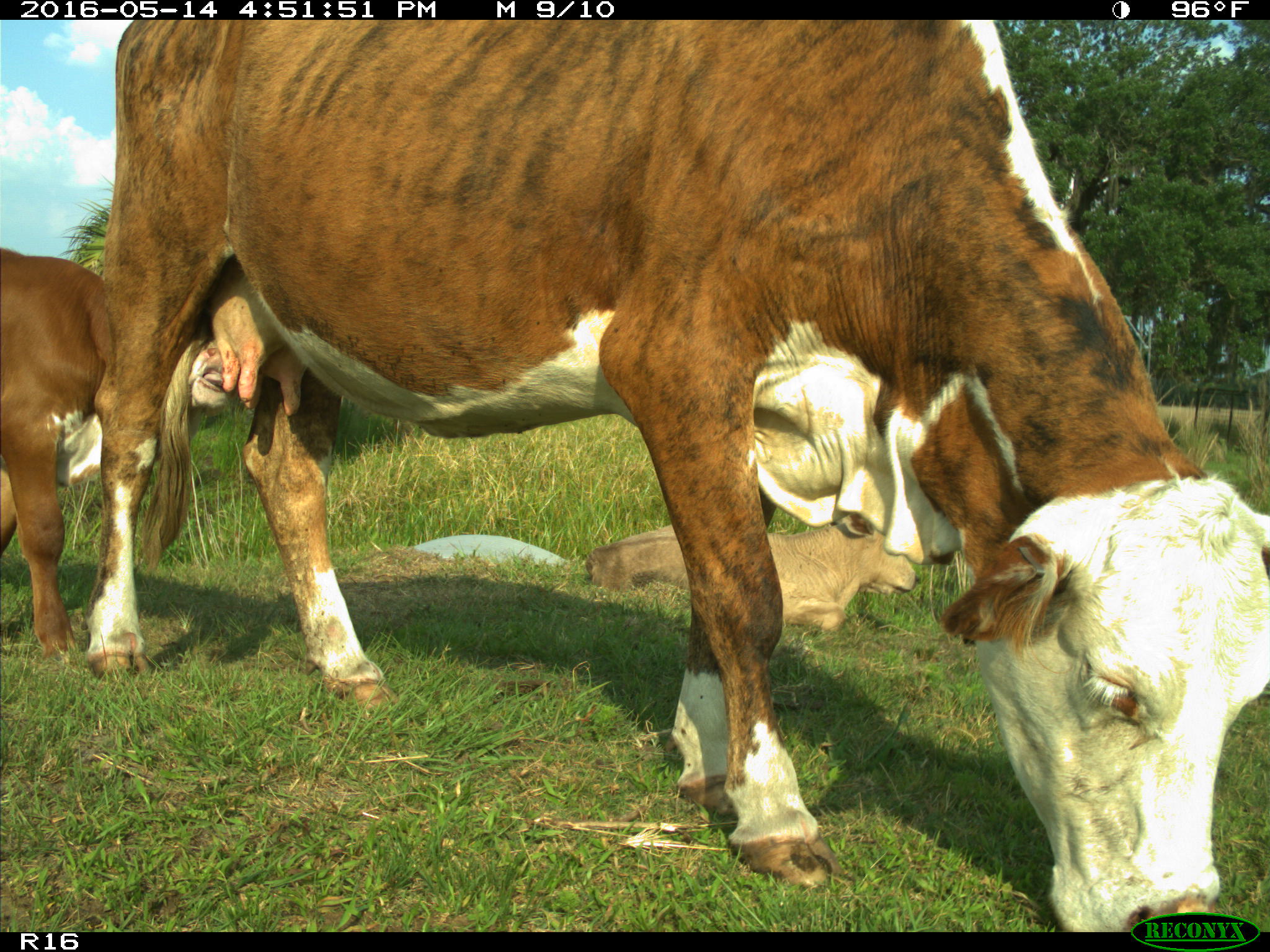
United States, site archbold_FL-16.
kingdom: Animalia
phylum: Chordata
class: Mammalia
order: Artiodactyla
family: Bovidae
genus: Bos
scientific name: Bos taurus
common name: domestic cow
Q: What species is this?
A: Bos taurus (domestic cow).